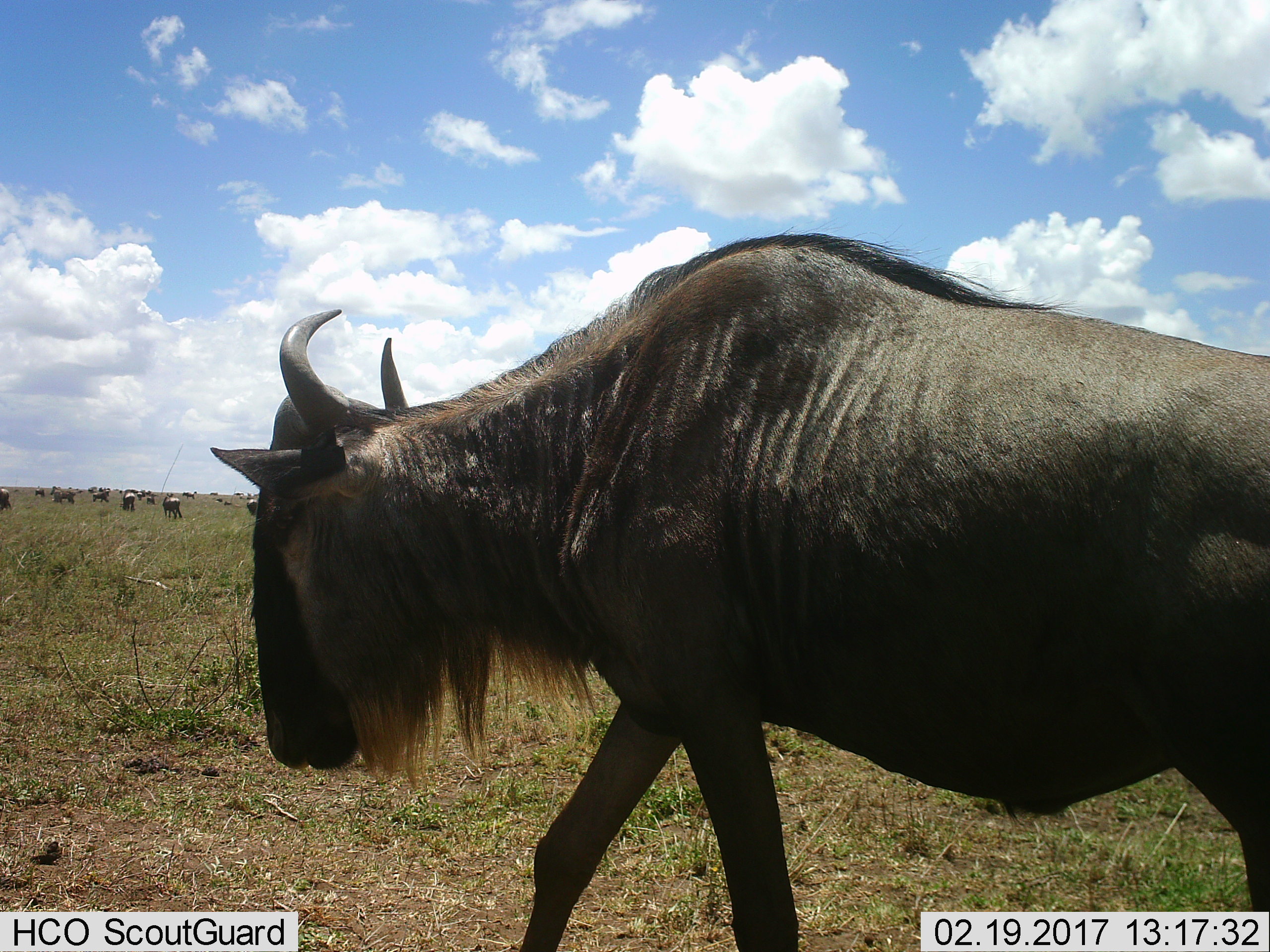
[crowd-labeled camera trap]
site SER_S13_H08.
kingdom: Animalia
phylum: Chordata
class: Mammalia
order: Artiodactyla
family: Bovidae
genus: Connochaetes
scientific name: Connochaetes taurinus taurinus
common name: blue wildebeest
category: wildebeestblue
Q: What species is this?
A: Wildebeestblue (blue wildebeest) (Connochaetes taurinus taurinus).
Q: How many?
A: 11-50.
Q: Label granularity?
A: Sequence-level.